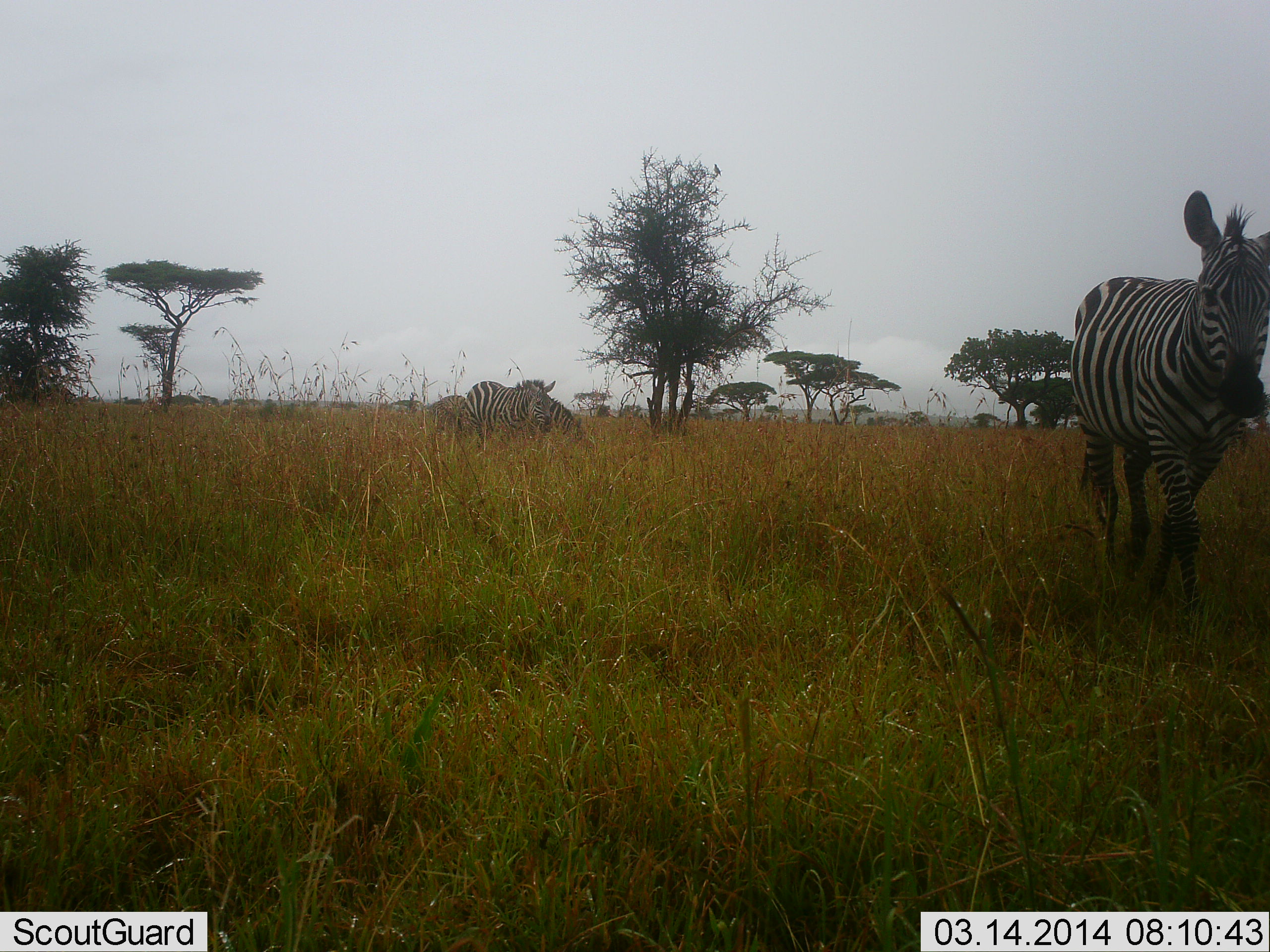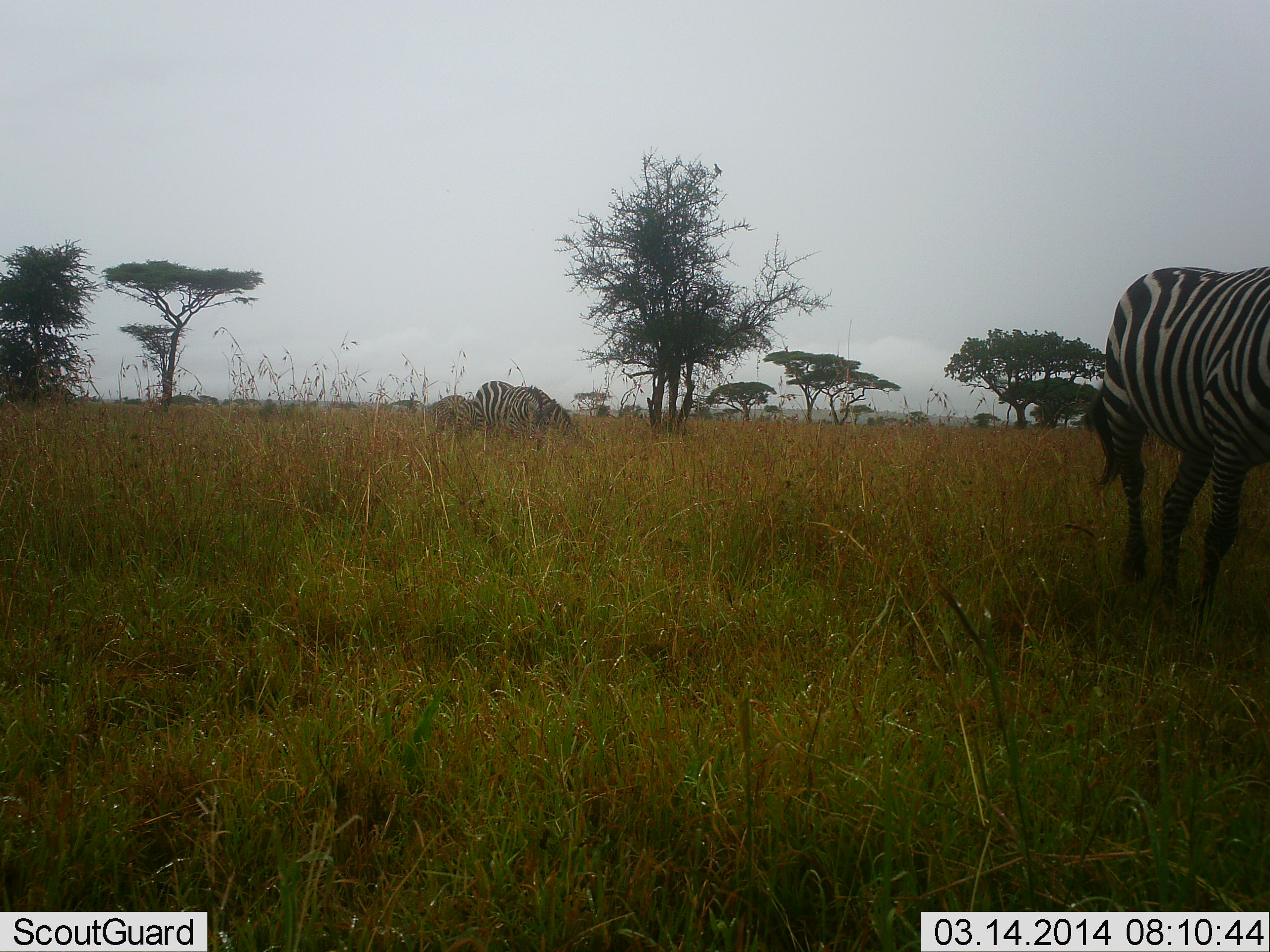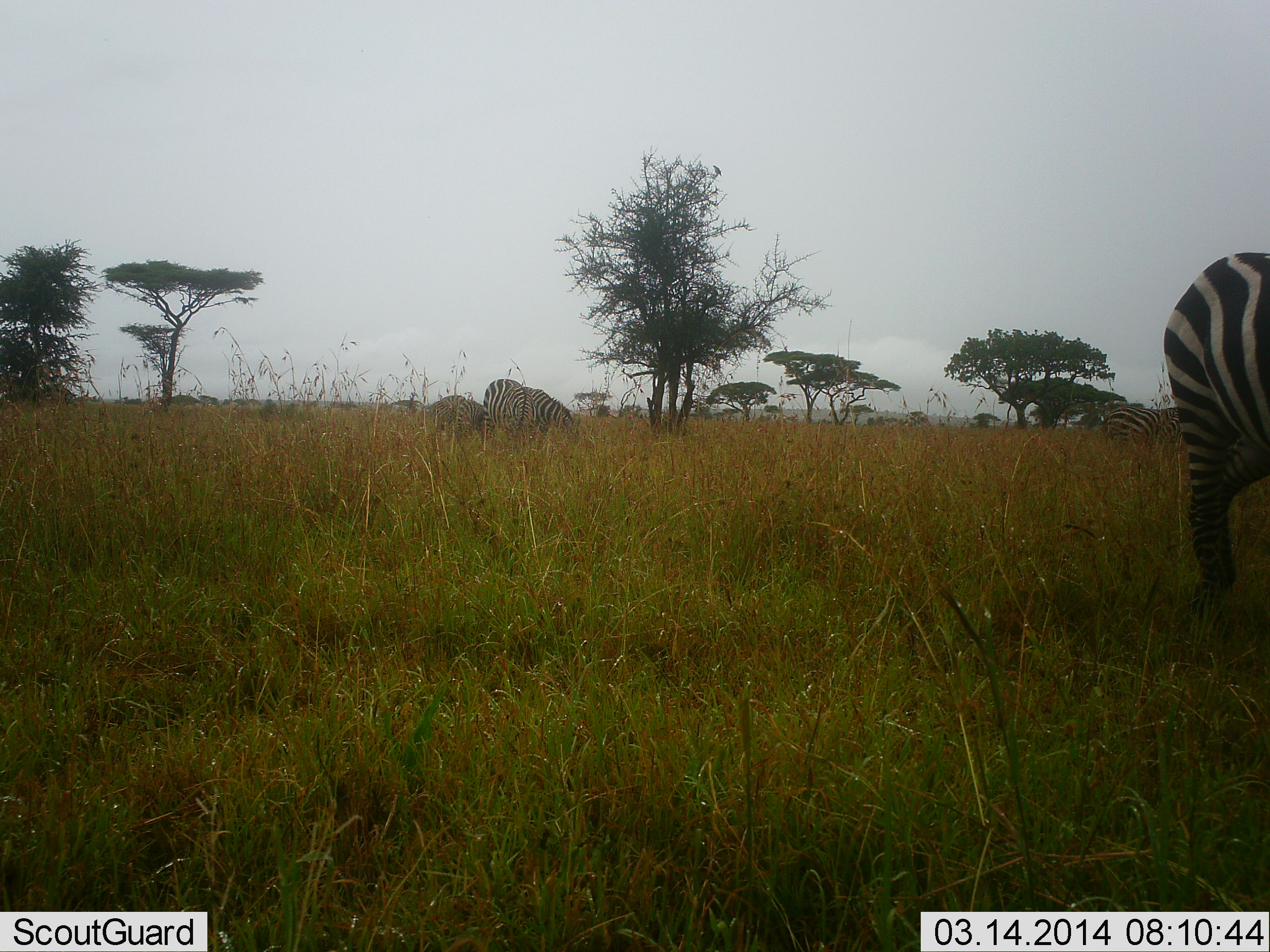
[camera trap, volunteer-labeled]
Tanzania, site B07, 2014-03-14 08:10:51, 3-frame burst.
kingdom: Animalia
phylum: Chordata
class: Mammalia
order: Perissodactyla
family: Equidae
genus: Equus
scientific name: Equus quagga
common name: plains zebra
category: zebra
Zebra (plains zebra) (Equus quagga), count 3. Behavior (volunteer vote fractions): standing 55%, resting 0%, moving 45%, interacting 0%. Young present (vote fraction): 0%. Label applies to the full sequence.